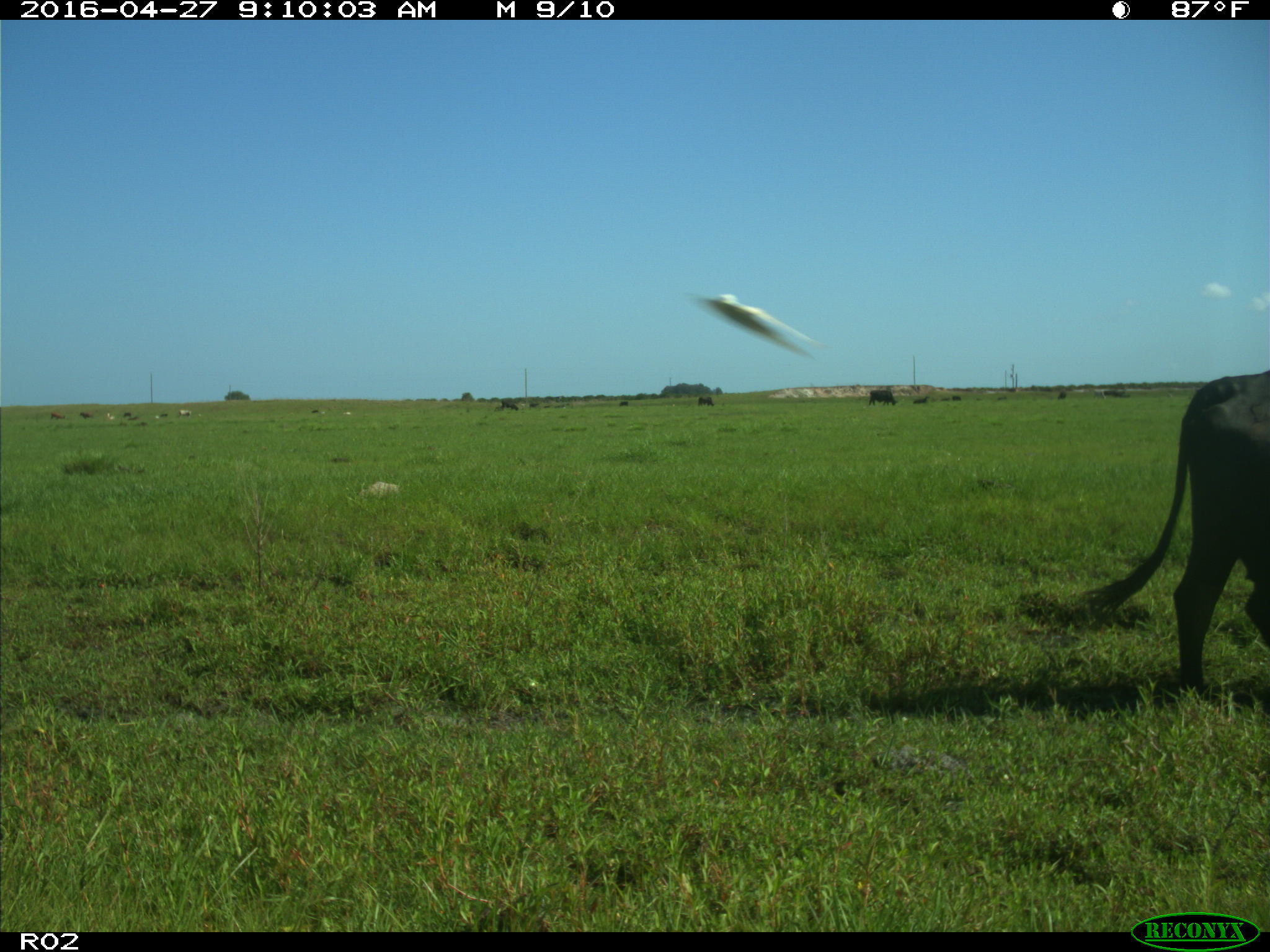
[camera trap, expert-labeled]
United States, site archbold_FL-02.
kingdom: Animalia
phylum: Chordata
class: Mammalia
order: Artiodactyla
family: Bovidae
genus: Bos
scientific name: Bos taurus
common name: domestic cow